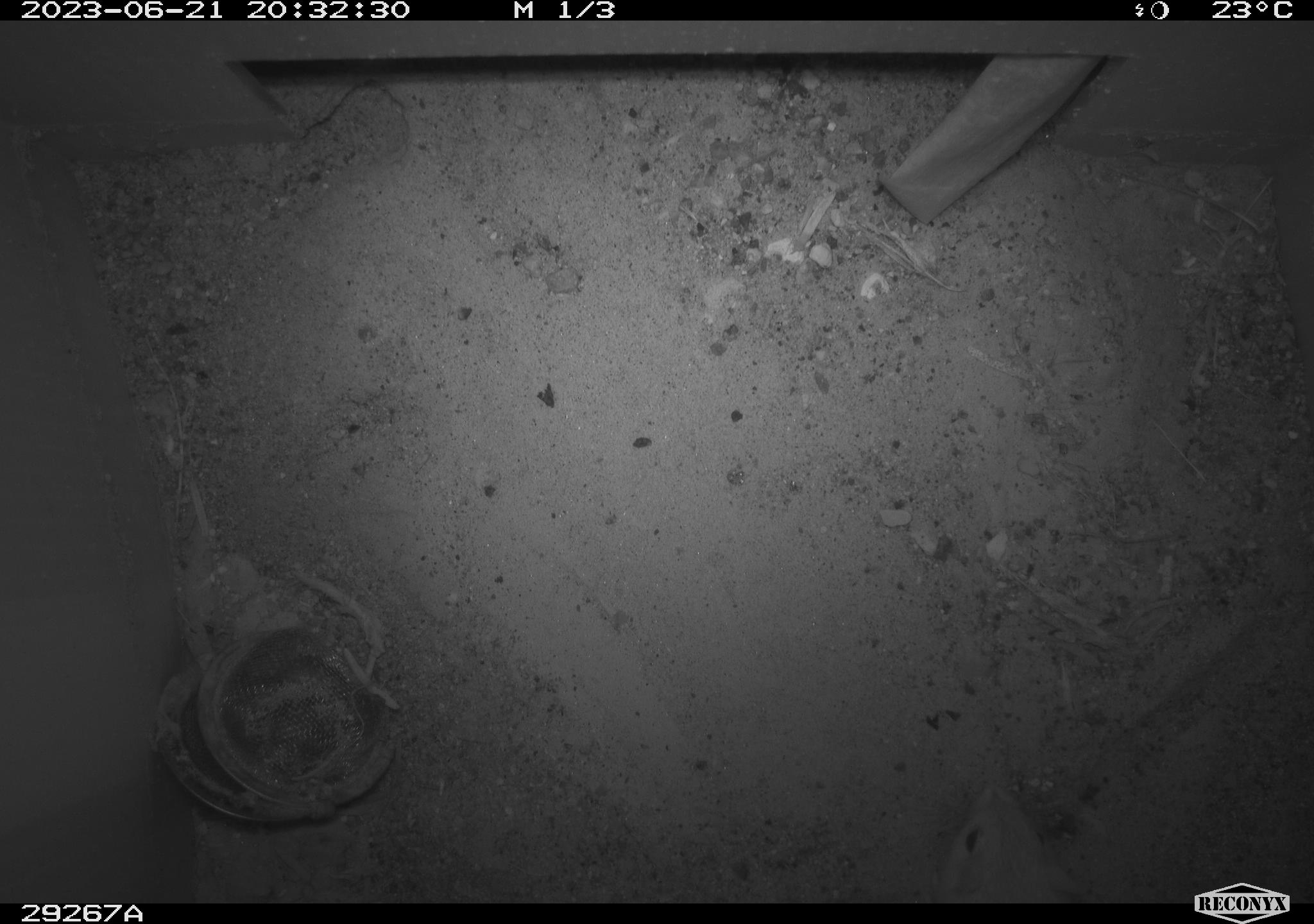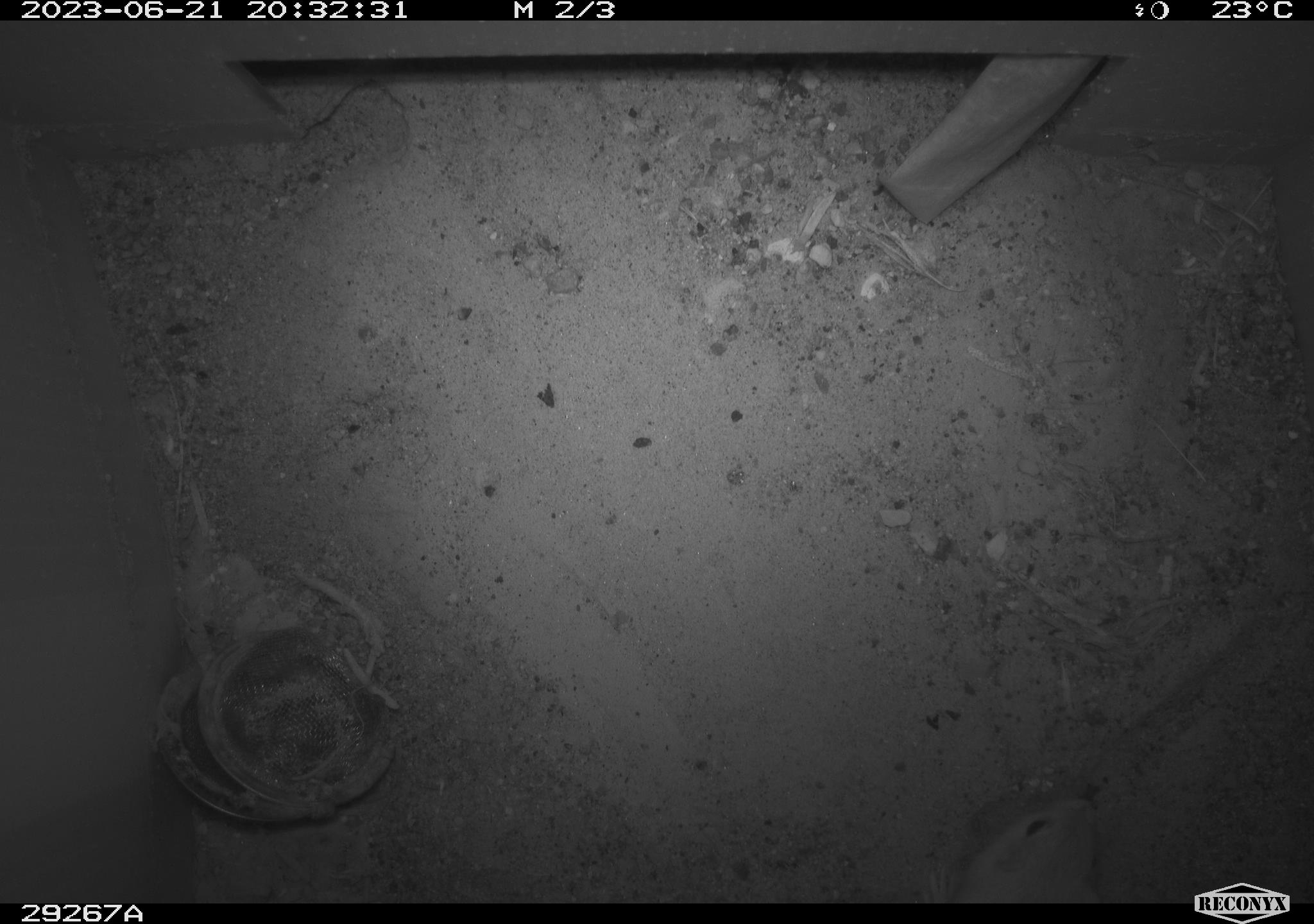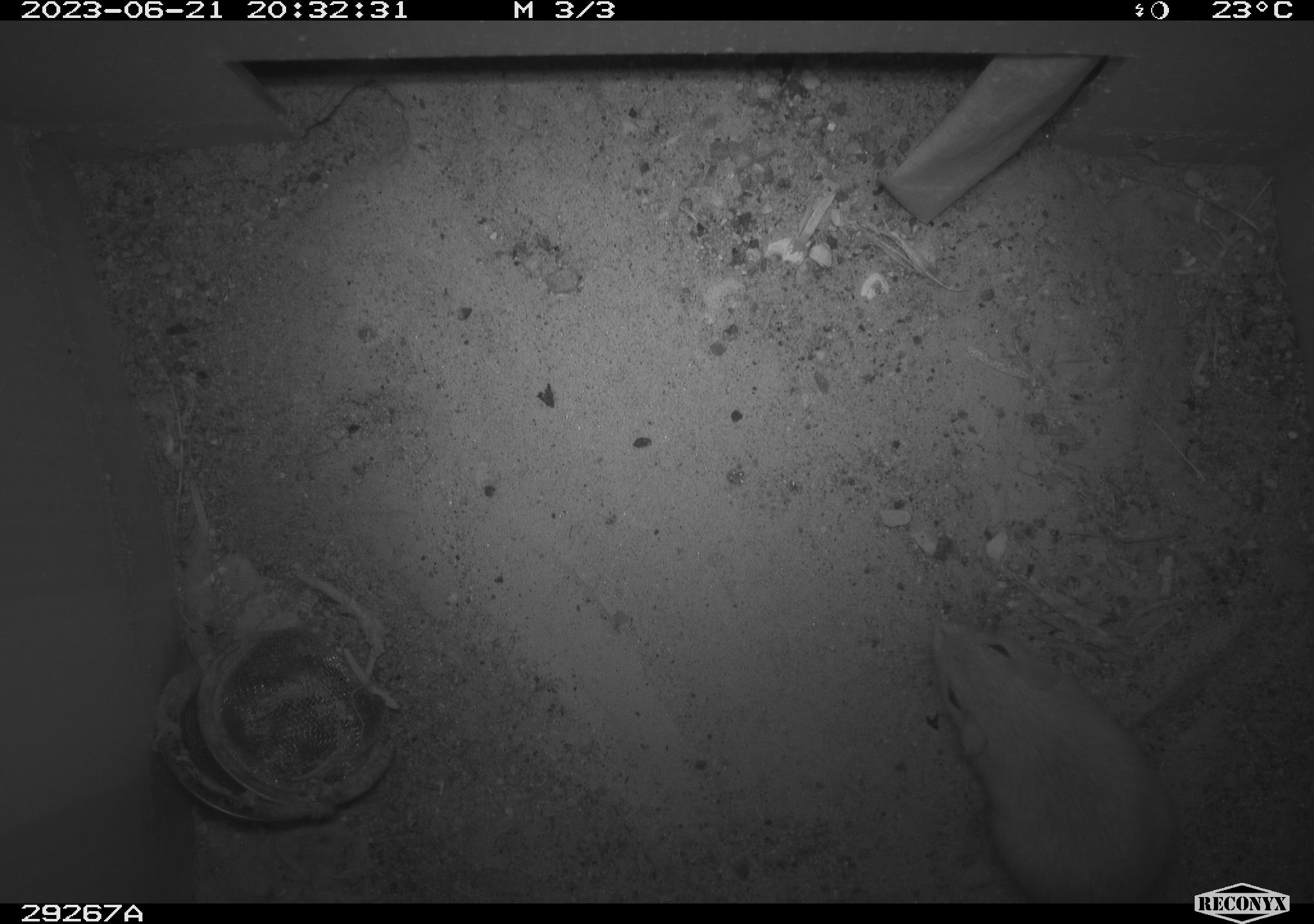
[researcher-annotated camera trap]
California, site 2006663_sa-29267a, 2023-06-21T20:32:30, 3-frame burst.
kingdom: Animalia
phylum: Chordata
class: Mammalia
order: Rodentia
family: Heteromyidae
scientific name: Heteromyidae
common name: kangaroo rats and pocket mice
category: heteromyidae family